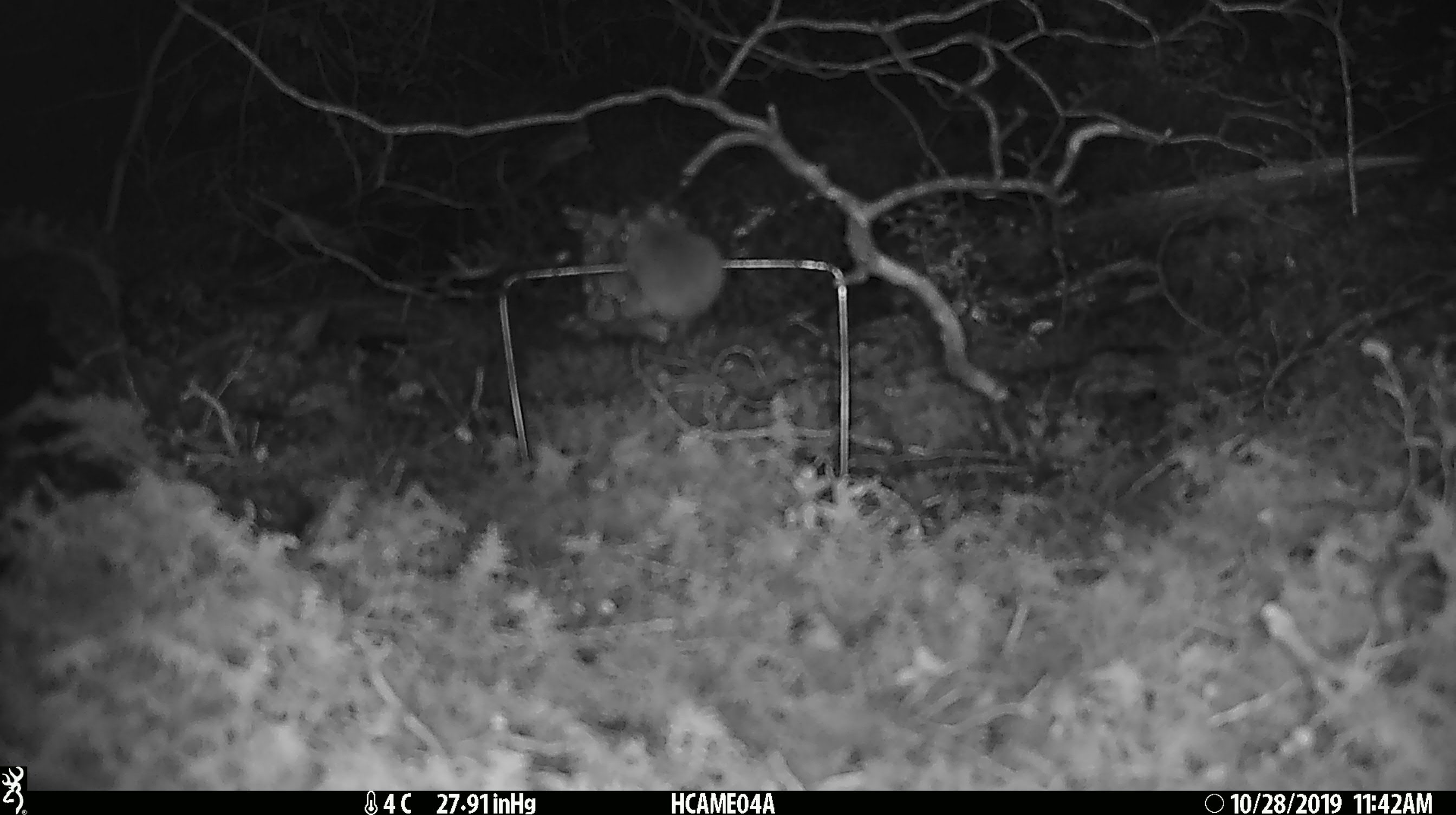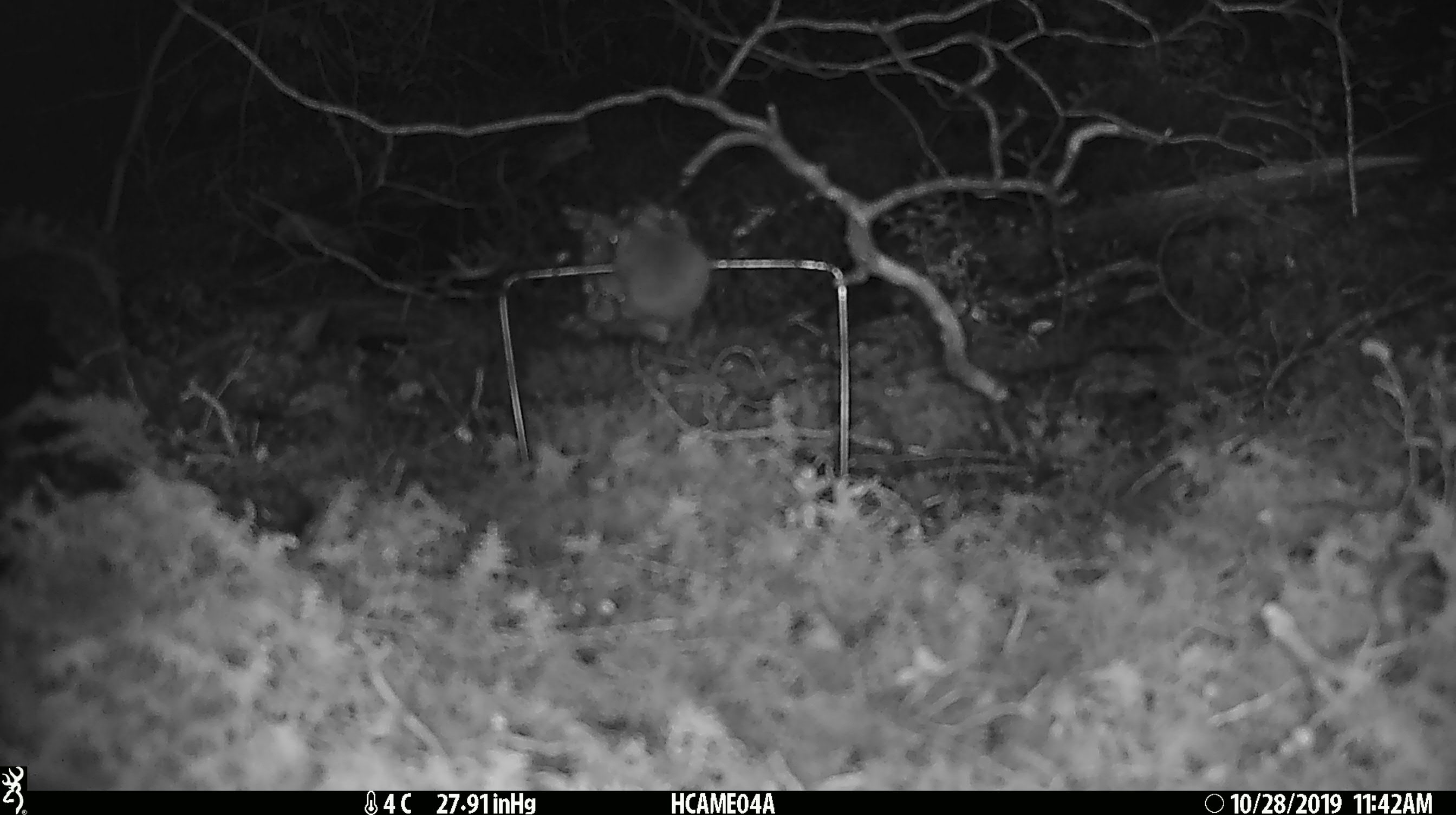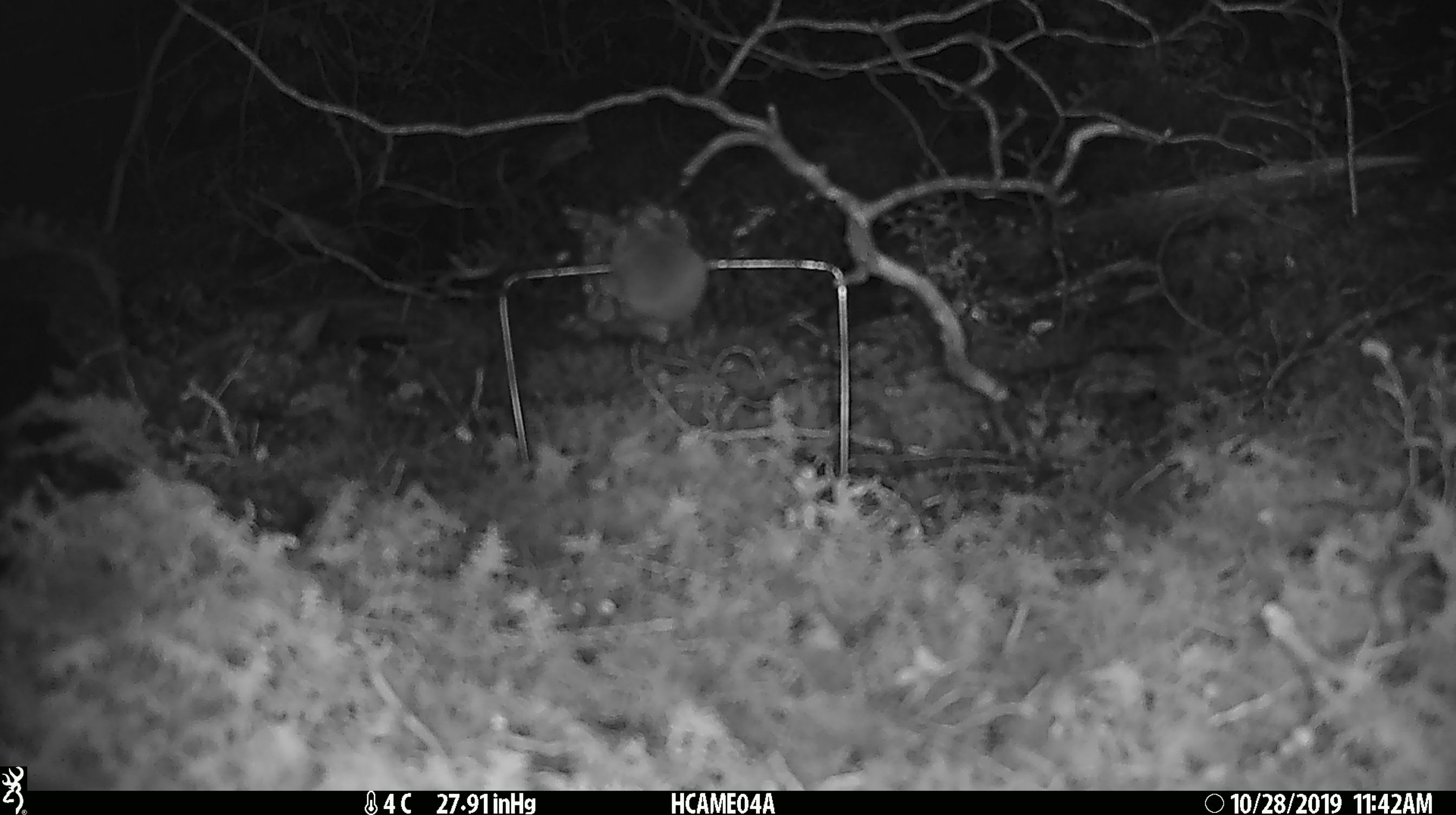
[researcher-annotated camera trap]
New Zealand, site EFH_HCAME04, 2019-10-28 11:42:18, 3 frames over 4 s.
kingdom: Animalia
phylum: Chordata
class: Mammalia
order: Rodentia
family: Muridae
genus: Mus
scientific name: Mus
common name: mouse